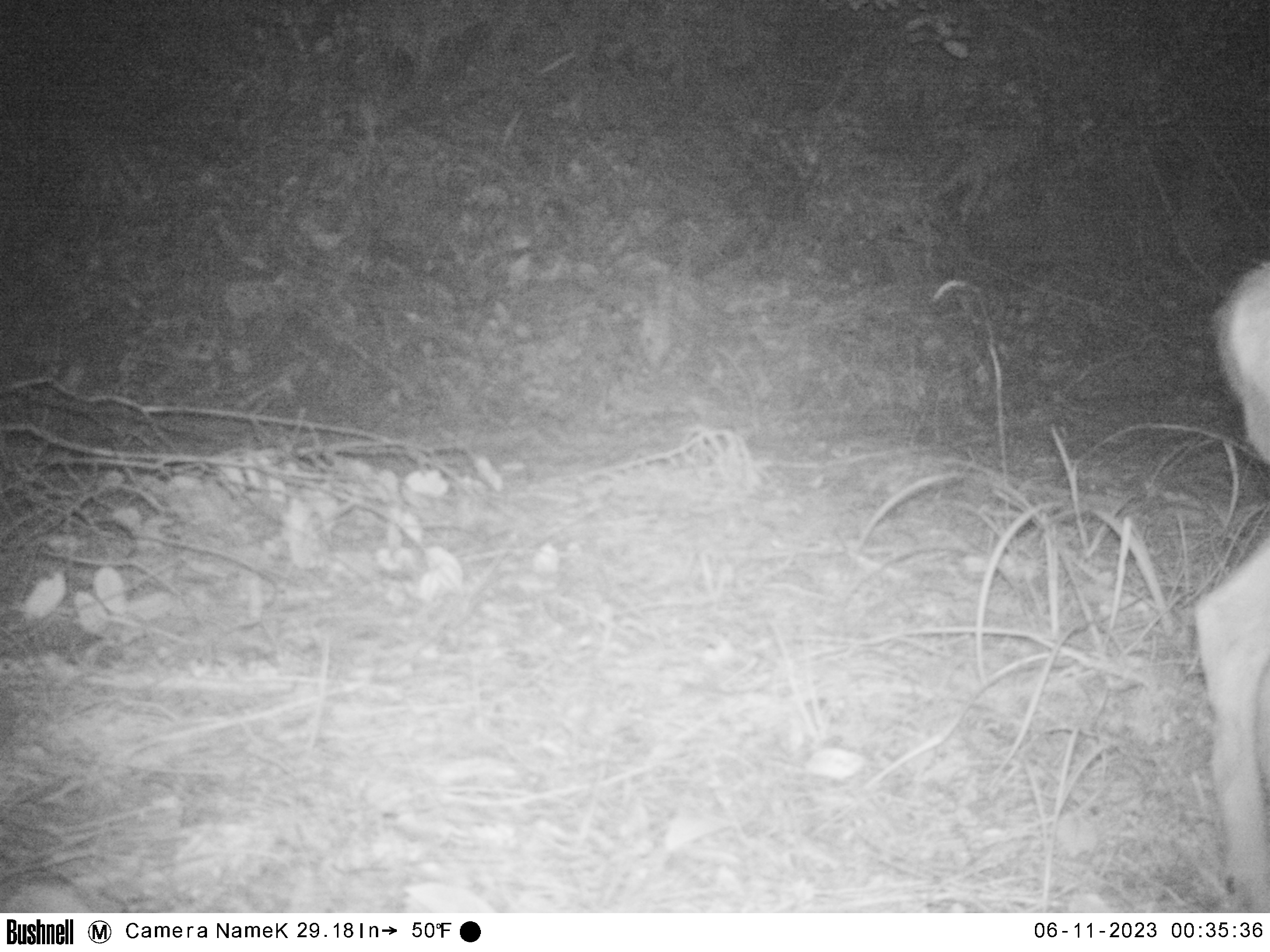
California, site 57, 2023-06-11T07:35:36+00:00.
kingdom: Animalia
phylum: Chordata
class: Mammalia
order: Artiodactyla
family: Cervidae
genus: Odocoileus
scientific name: Odocoileus hemionus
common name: mule deer